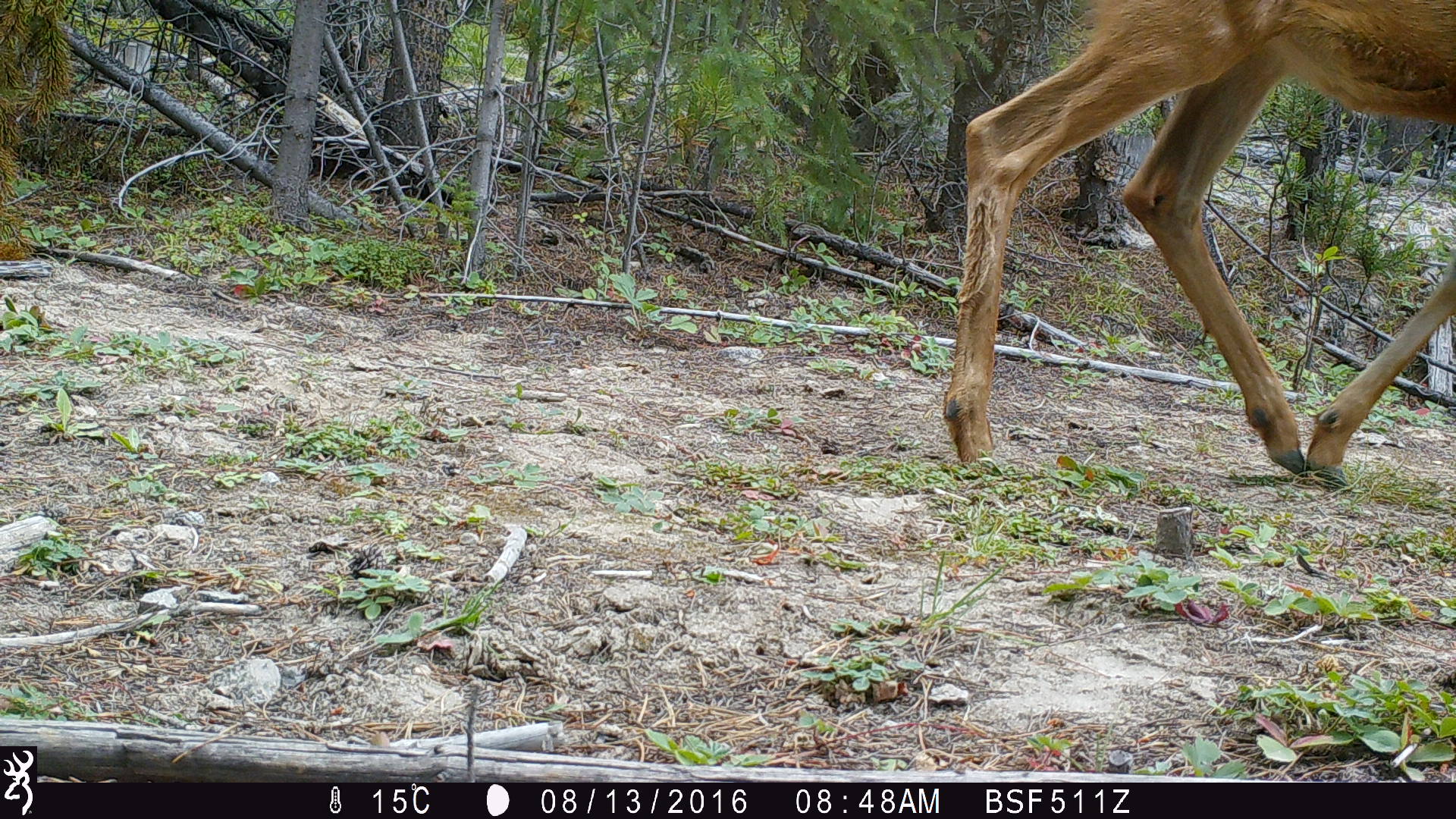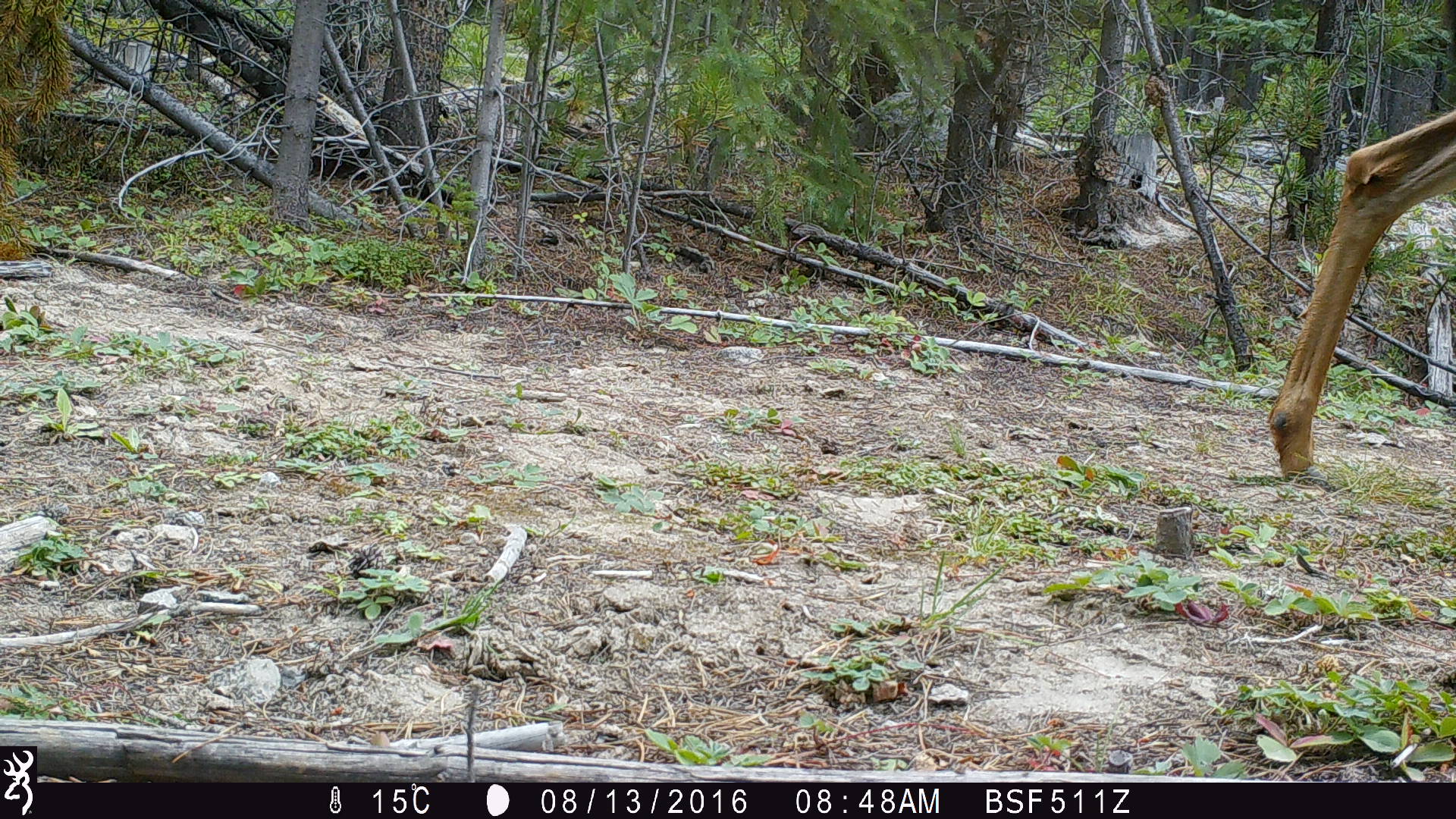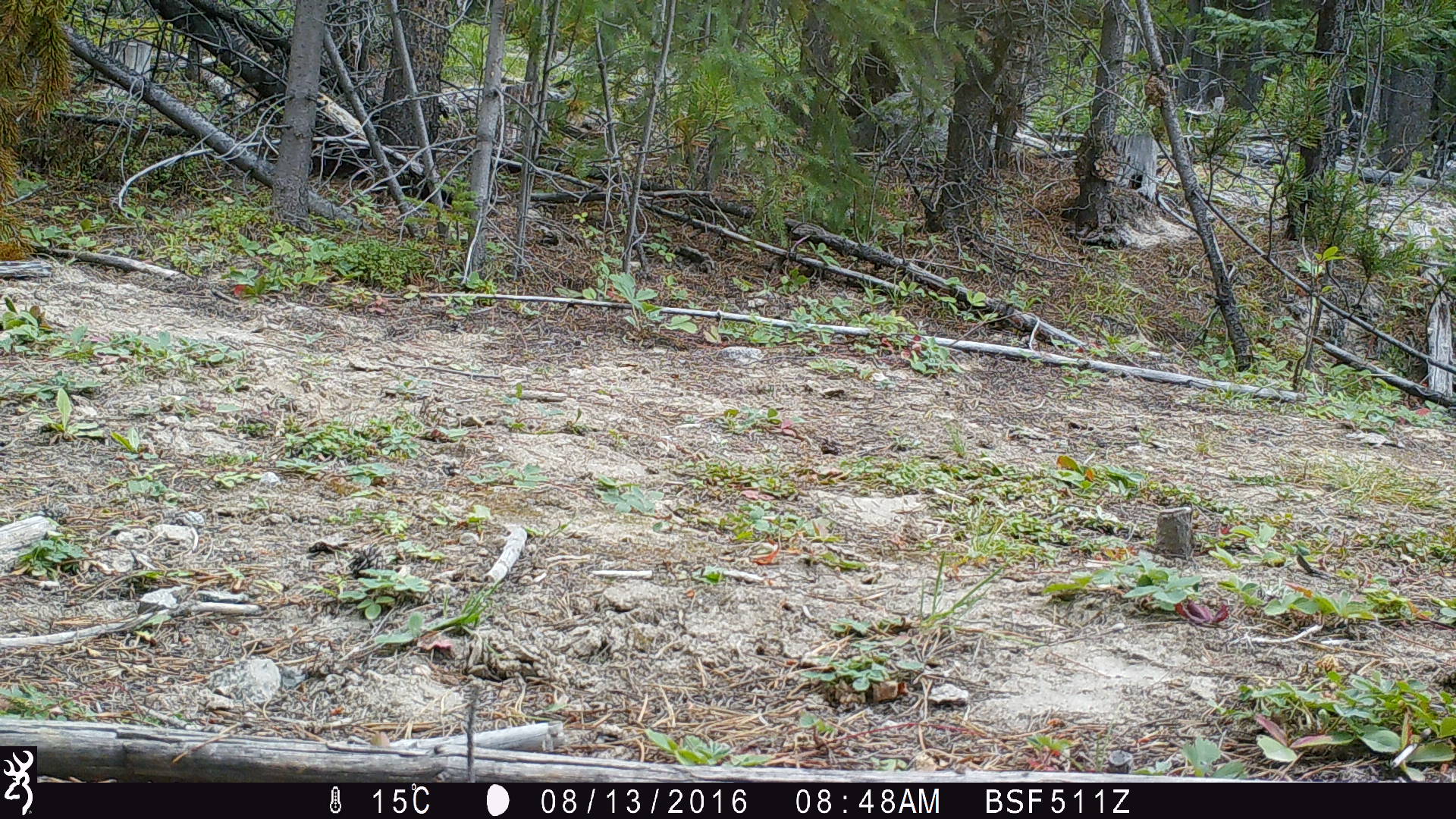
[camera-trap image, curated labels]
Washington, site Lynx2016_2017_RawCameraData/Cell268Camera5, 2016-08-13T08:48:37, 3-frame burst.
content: unidentified animal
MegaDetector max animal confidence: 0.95